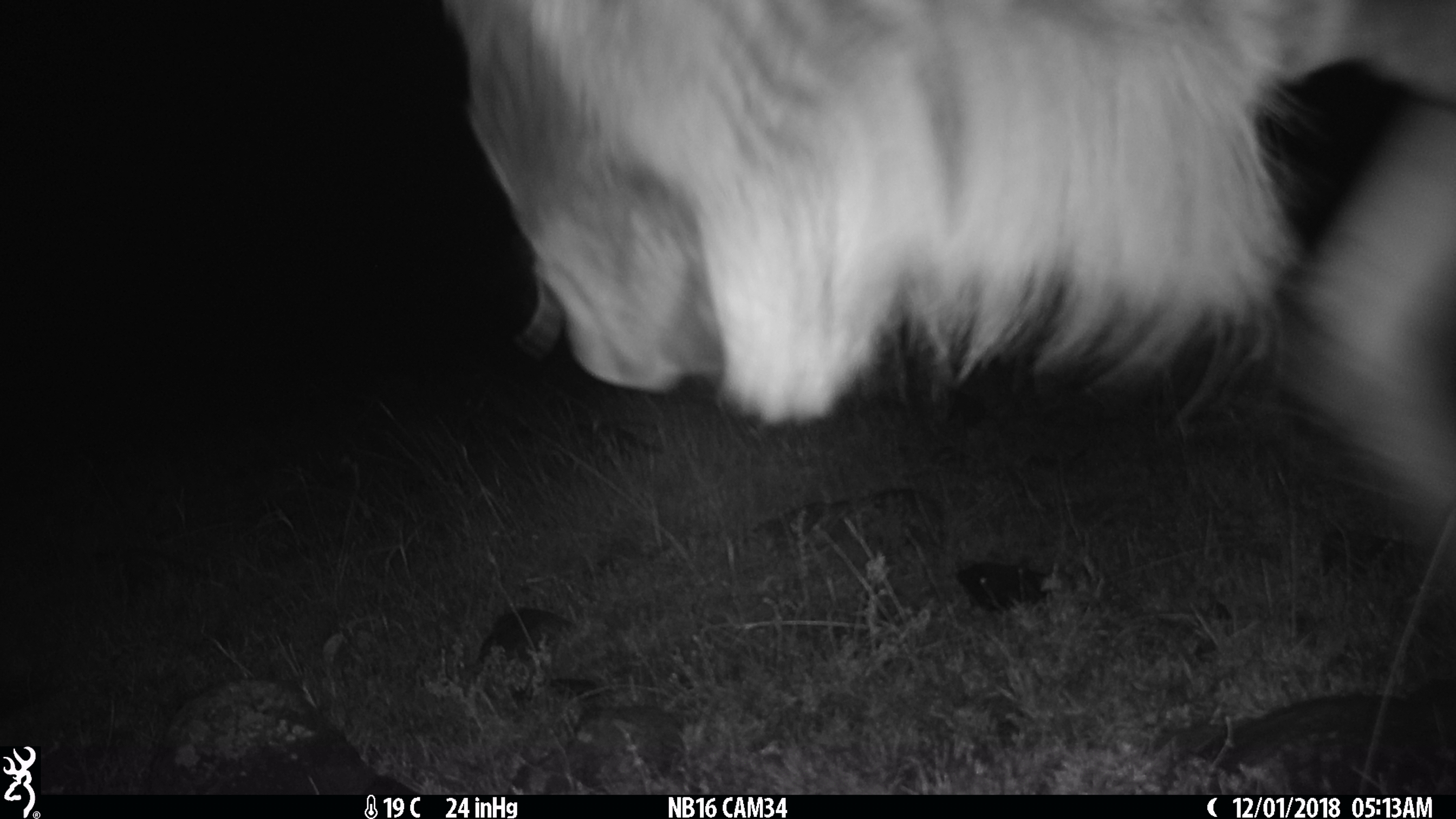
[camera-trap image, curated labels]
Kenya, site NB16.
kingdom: Animalia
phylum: Chordata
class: Mammalia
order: Artiodactyla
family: Bovidae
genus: Connochaetes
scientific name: Connochaetes taurinus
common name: blue wildebeest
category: wildebeest